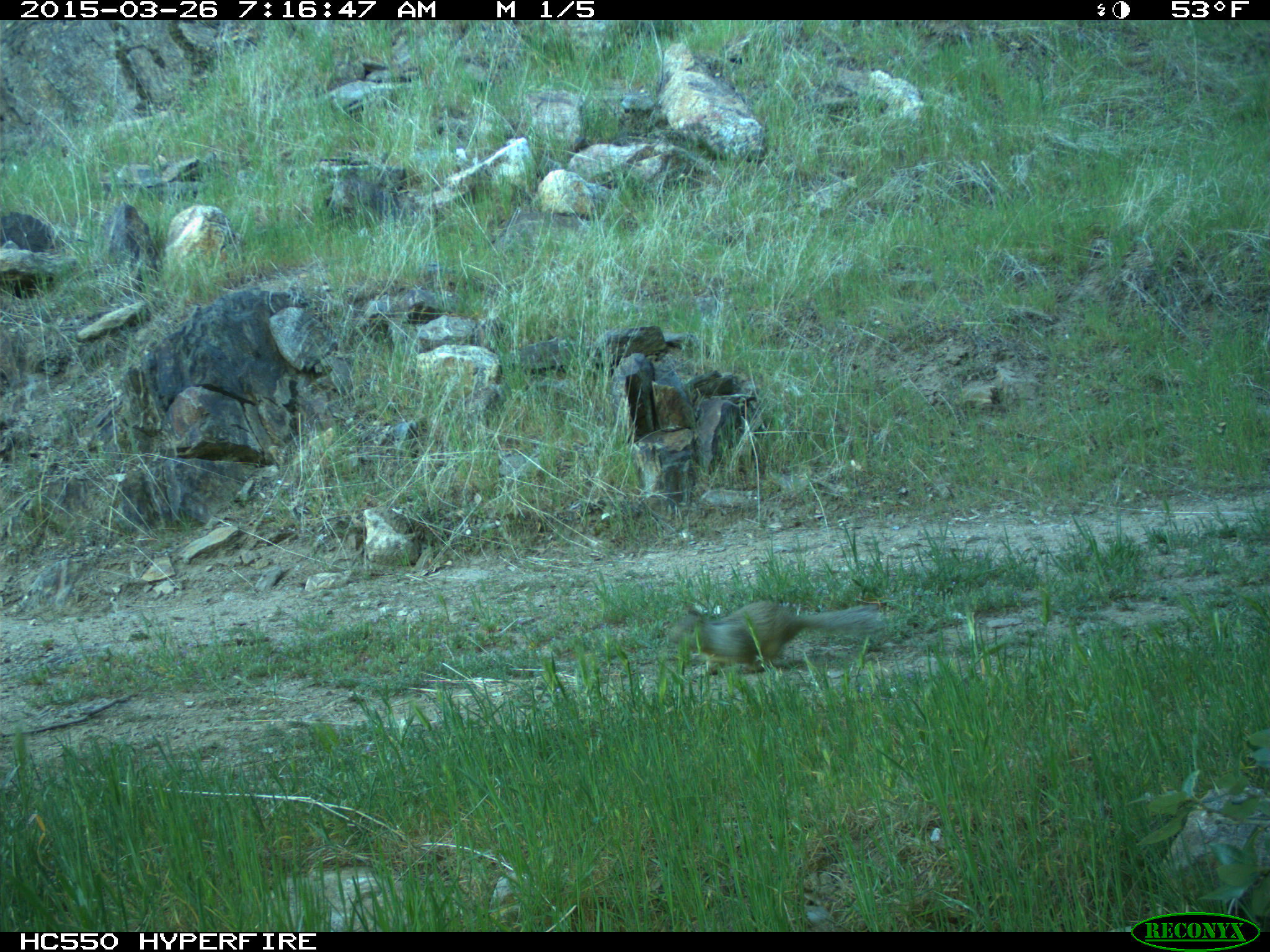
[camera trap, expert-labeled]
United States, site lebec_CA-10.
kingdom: Animalia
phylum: Chordata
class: Mammalia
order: Rodentia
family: Sciuridae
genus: Otospermophilus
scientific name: Otospermophilus beecheyi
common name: california ground squirrel